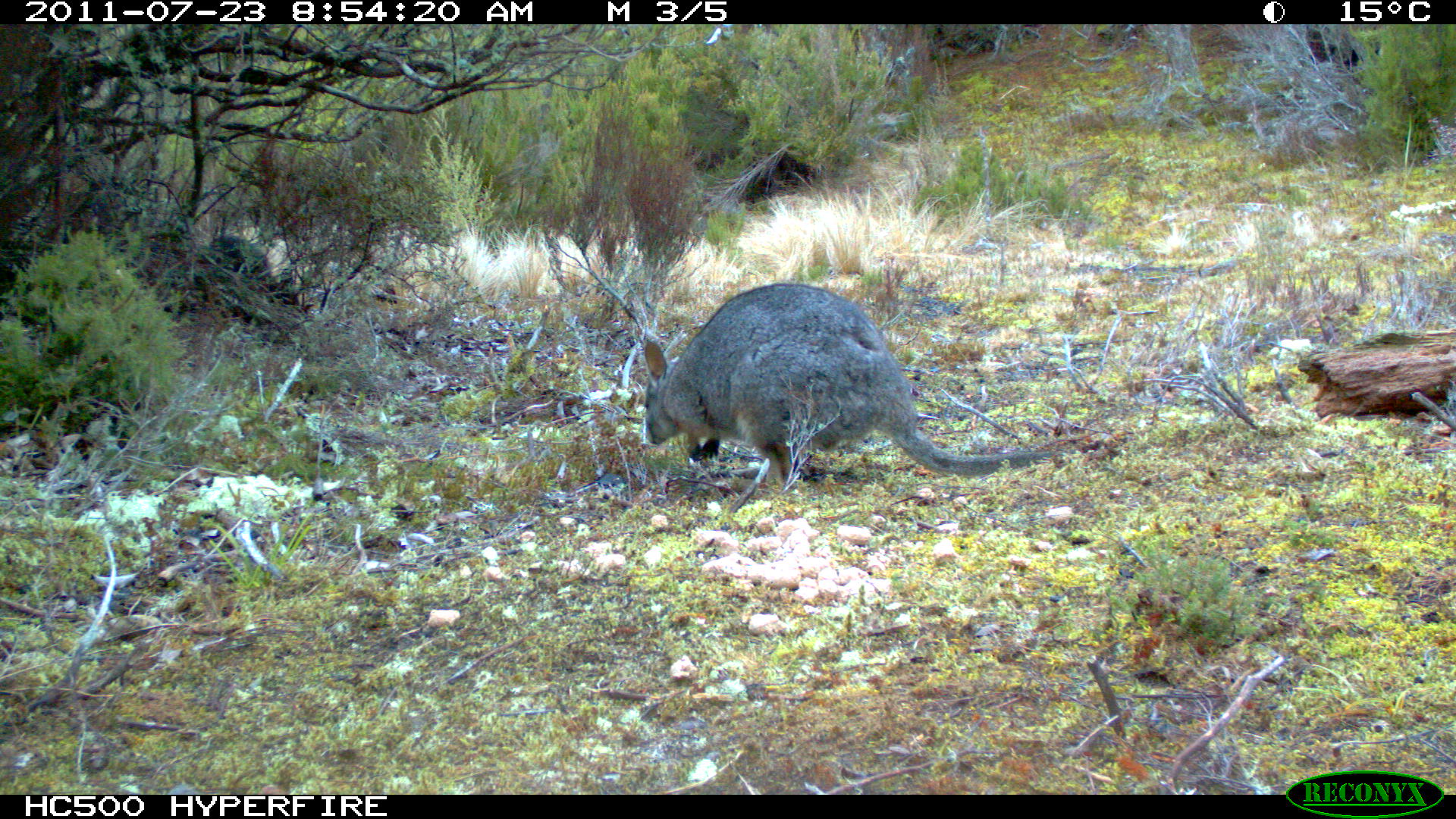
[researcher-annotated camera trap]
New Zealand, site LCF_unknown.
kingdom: Animalia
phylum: Chordata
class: Mammalia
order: Diprotodontia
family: Macropodidae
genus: Notamacropus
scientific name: Notamacropus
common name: wallaby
Wallaby (Notamacropus).